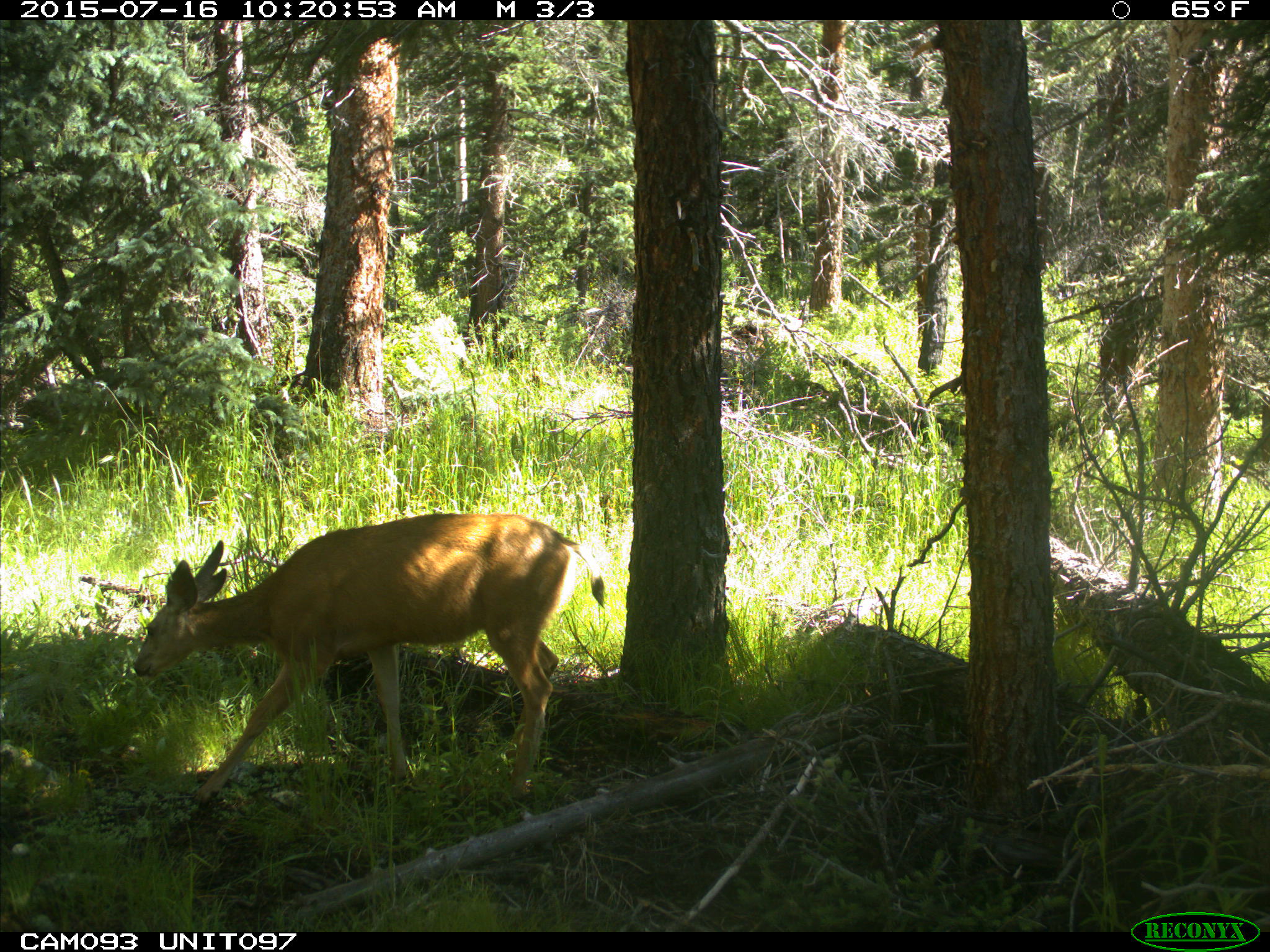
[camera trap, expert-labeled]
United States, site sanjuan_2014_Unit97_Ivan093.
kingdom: Animalia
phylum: Chordata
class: Mammalia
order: Artiodactyla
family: Cervidae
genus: Odocoileus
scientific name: Odocoileus hemionus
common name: mule deer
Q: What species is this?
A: Odocoileus hemionus (mule deer).